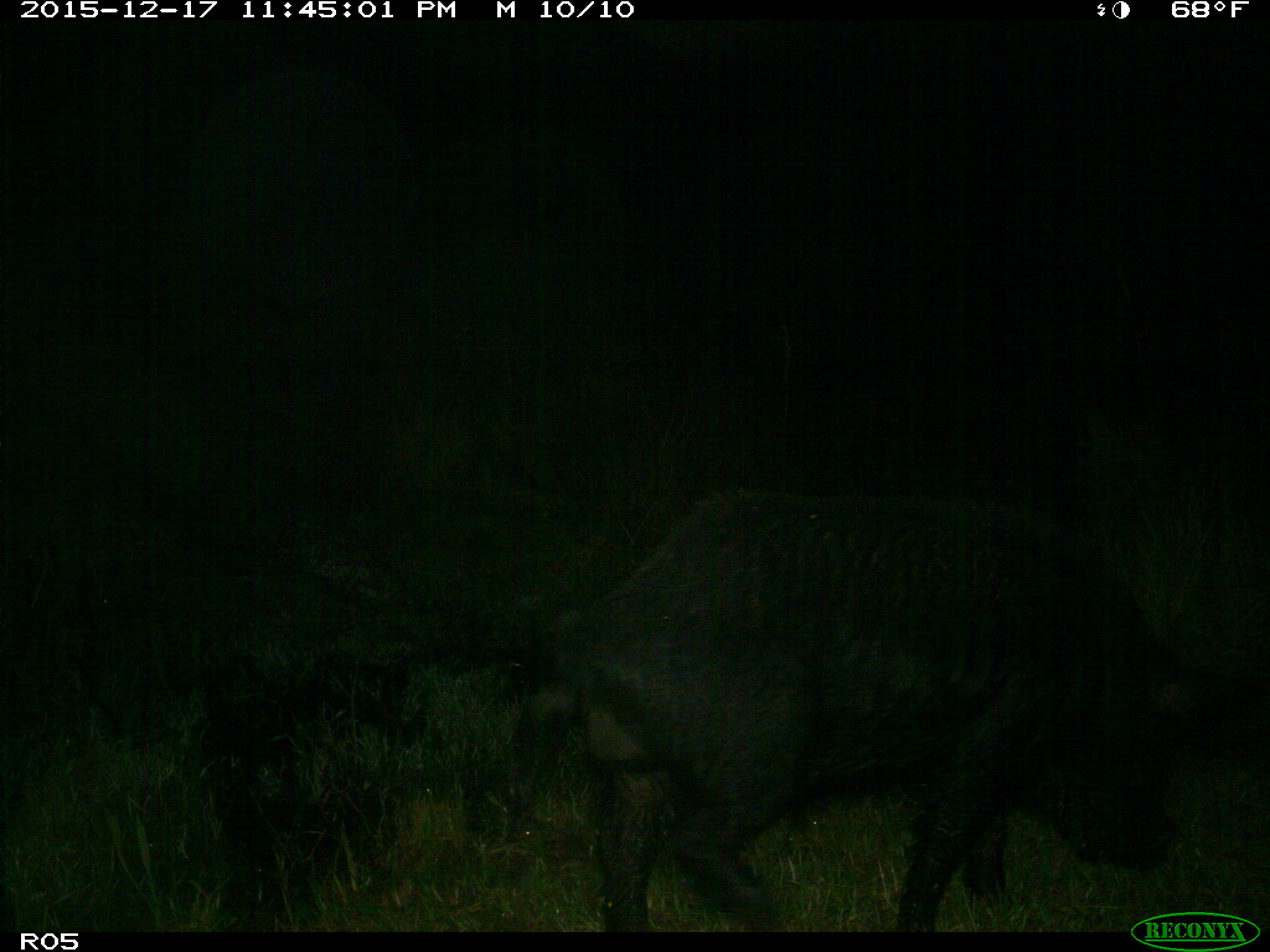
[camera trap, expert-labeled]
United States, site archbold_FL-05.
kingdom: Animalia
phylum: Chordata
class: Mammalia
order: Artiodactyla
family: Suidae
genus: Sus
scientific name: Sus scrofa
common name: wild boar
Sus scrofa (wild boar).